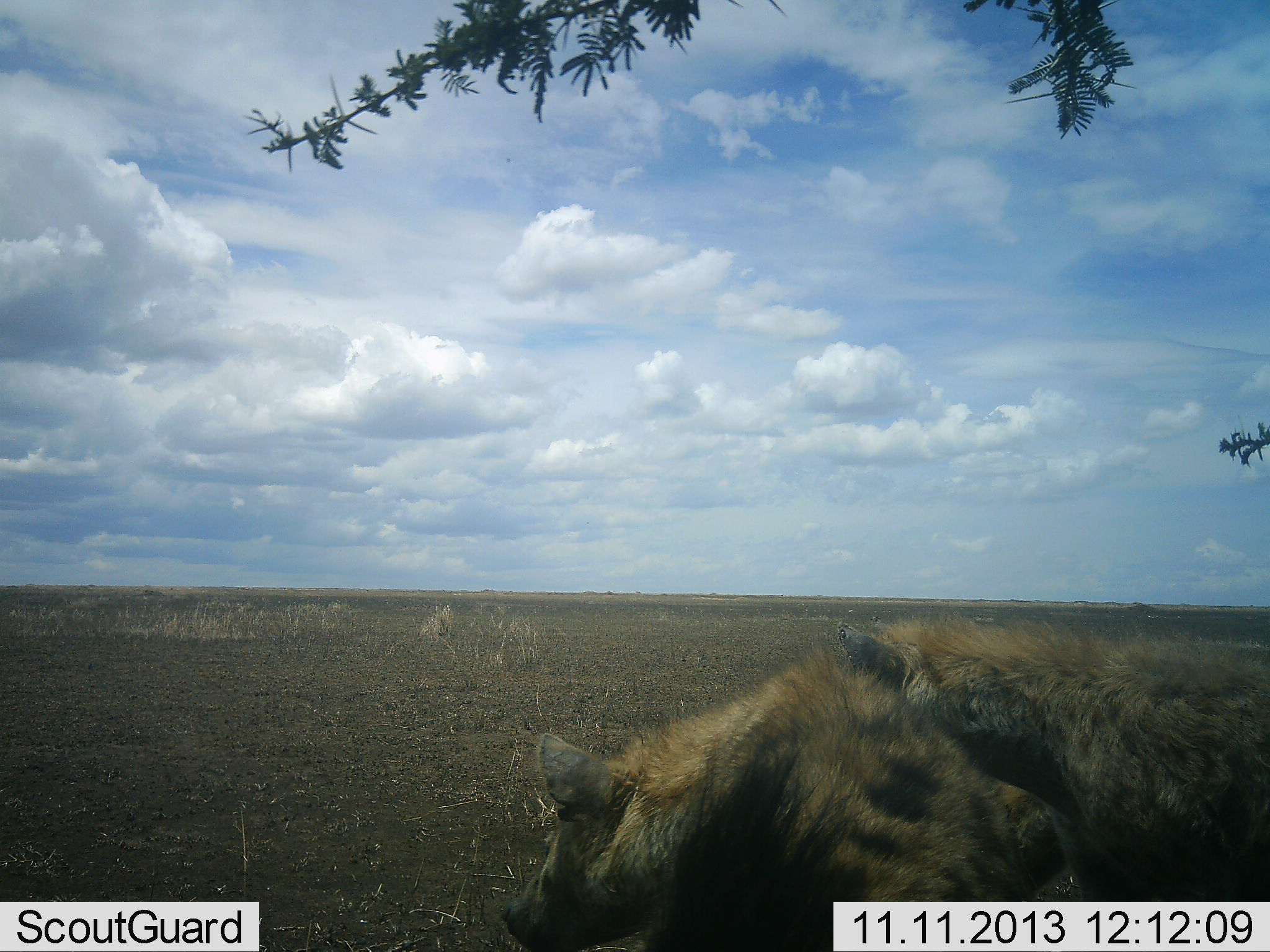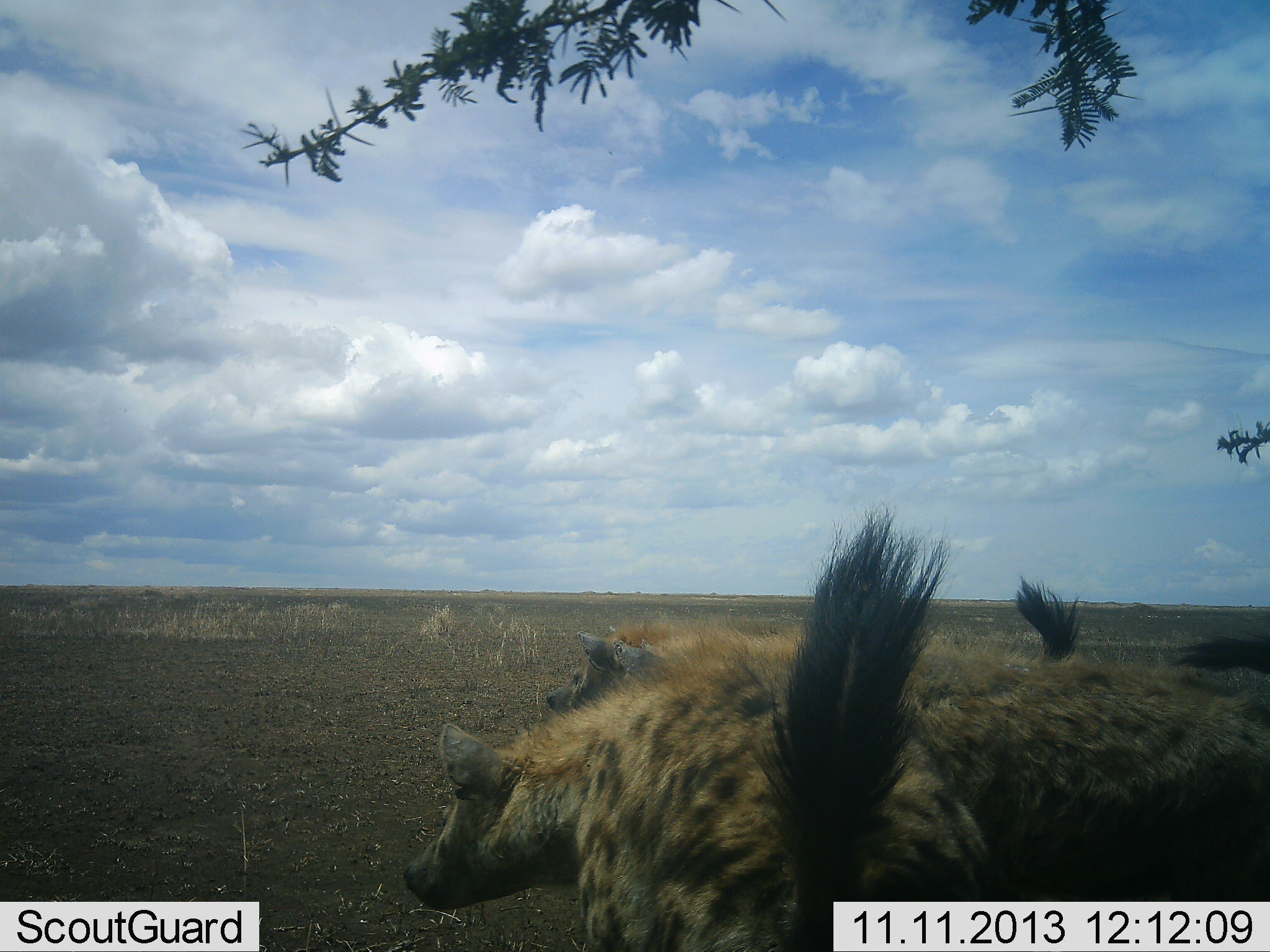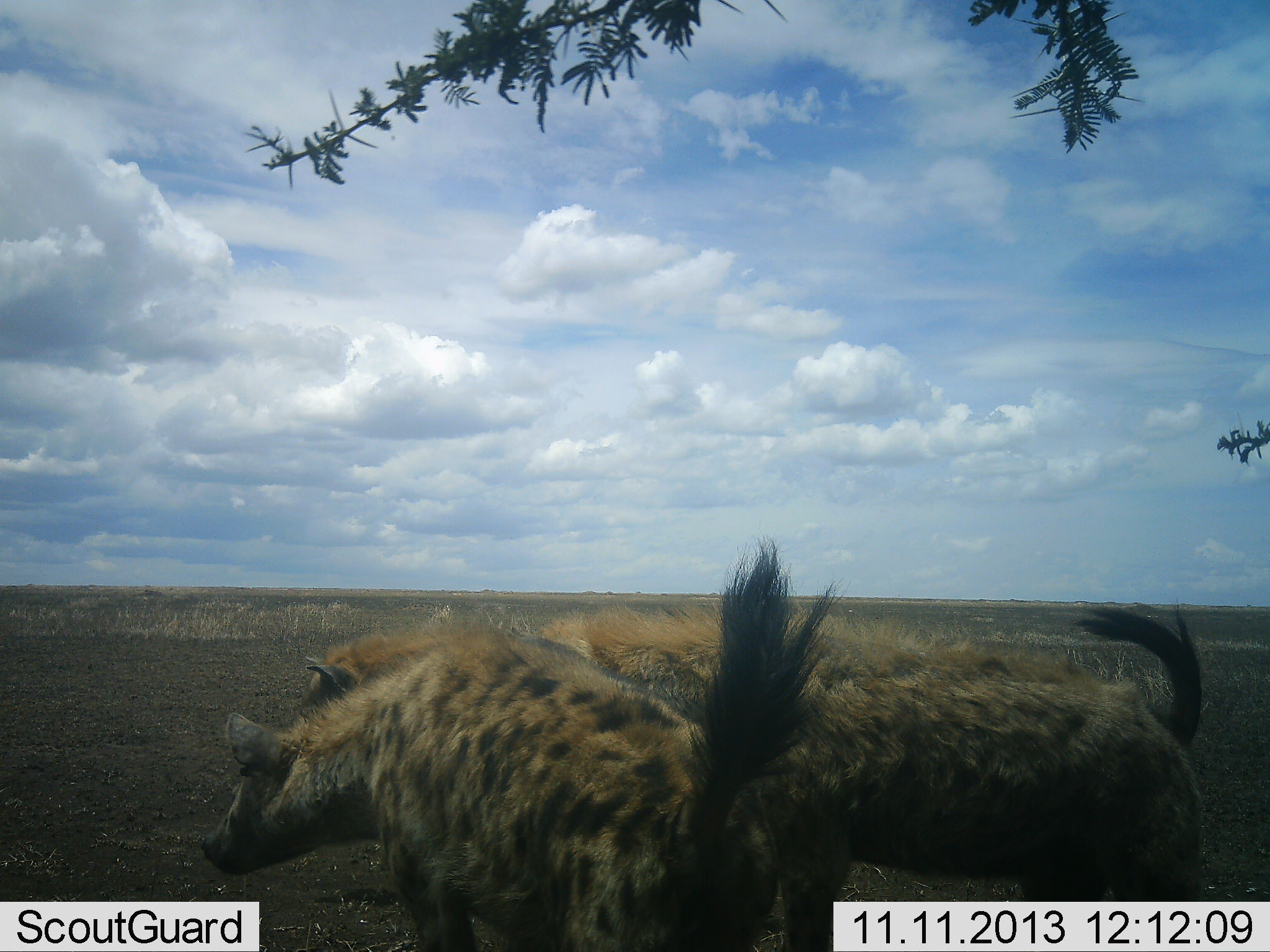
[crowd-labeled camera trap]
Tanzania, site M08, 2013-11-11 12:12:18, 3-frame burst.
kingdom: Animalia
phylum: Chordata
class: Mammalia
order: Carnivora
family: Hyaenidae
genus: Crocuta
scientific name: Crocuta crocuta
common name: spotted hyena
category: hyenaspotted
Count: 3.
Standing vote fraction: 10%.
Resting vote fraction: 7%.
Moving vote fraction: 80%.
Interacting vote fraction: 10%.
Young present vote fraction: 0%.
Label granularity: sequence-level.